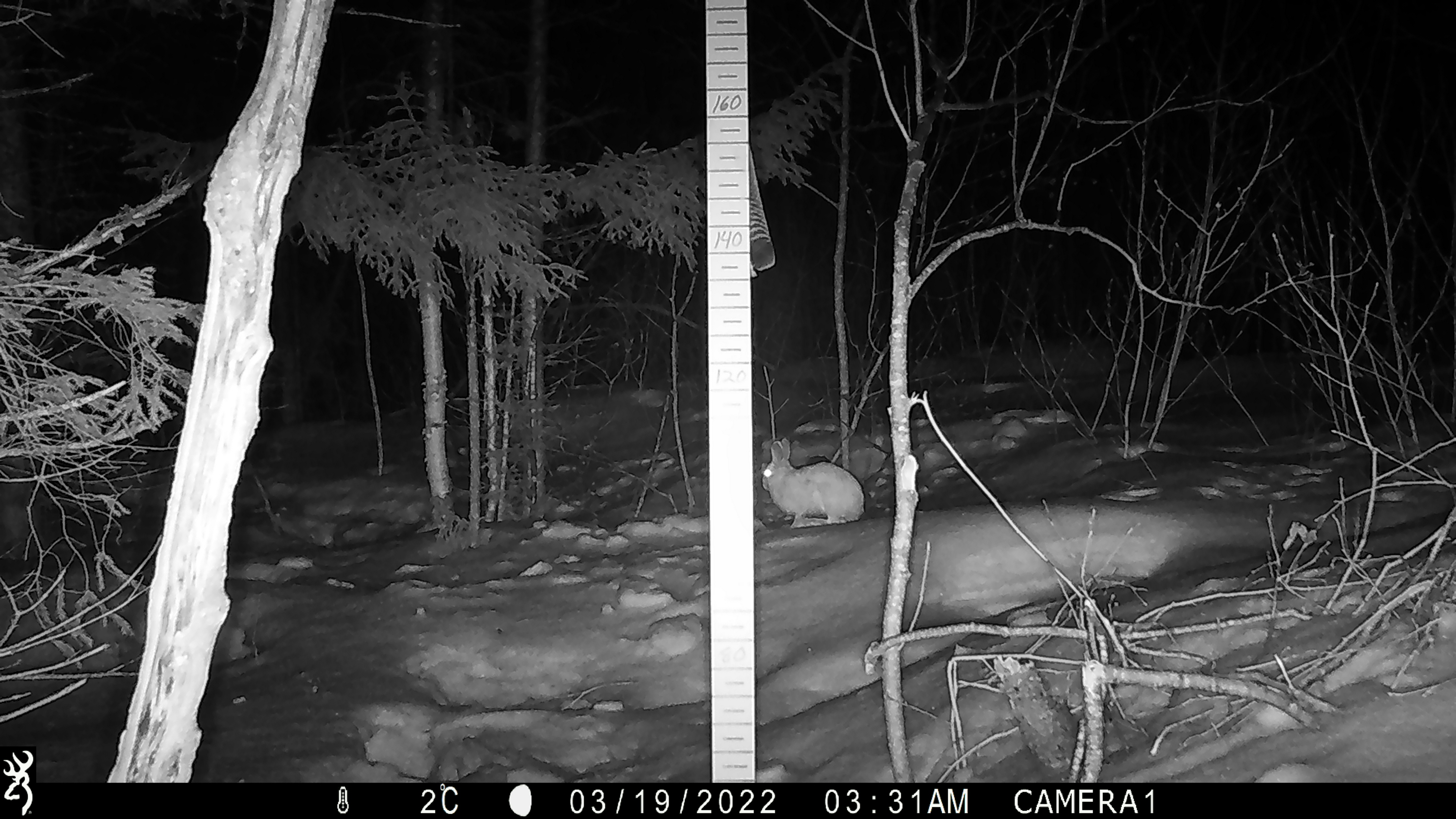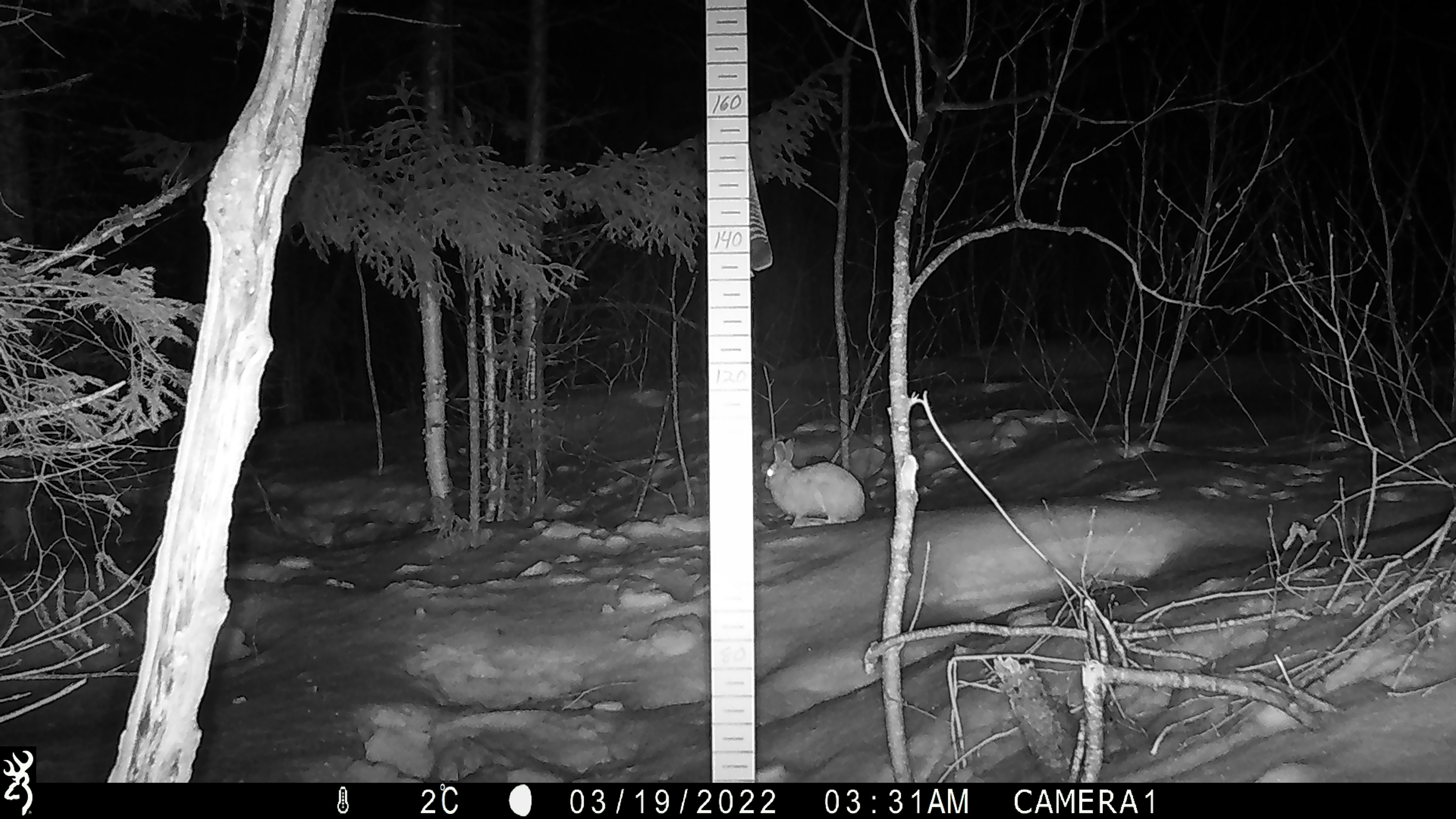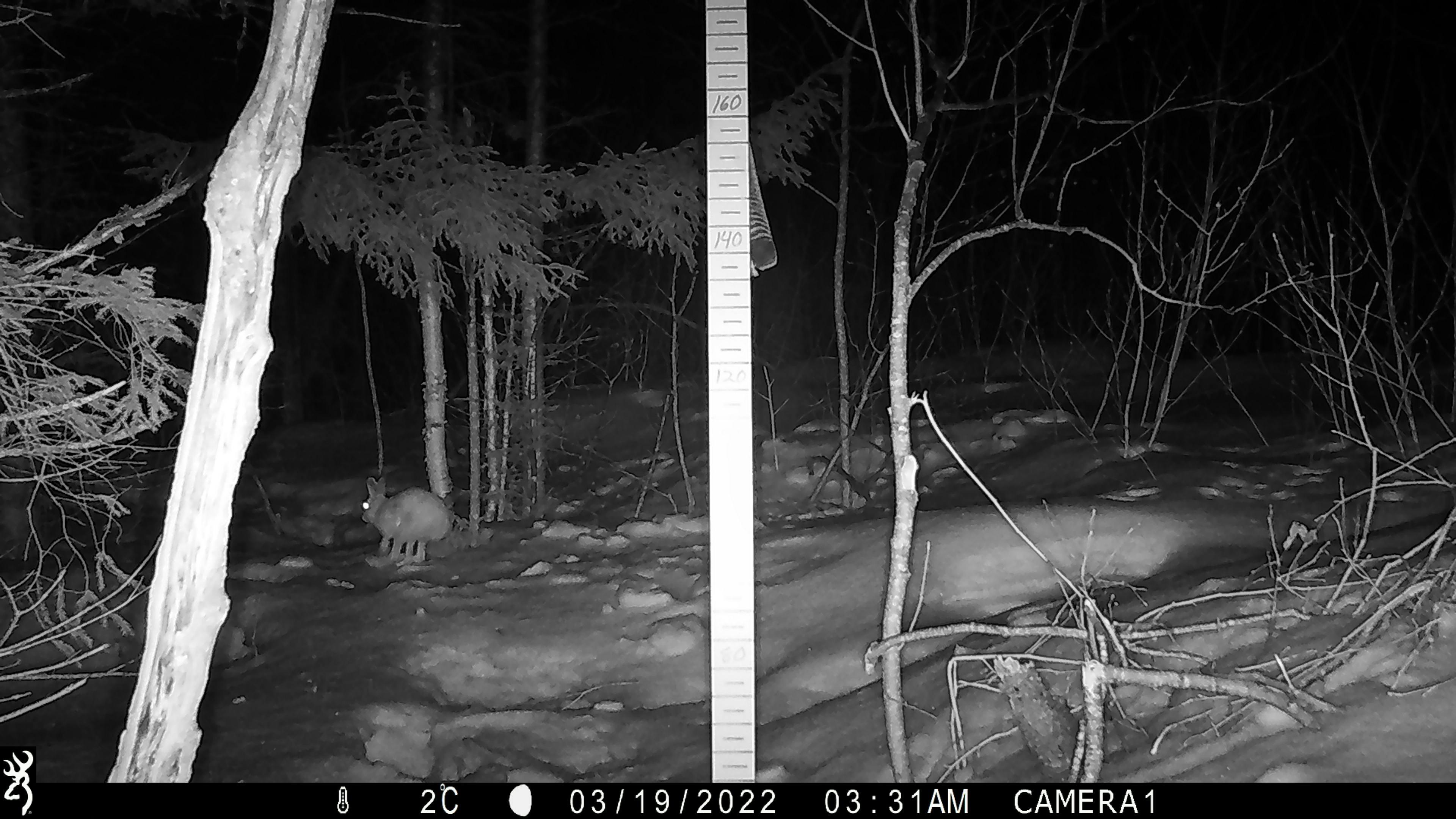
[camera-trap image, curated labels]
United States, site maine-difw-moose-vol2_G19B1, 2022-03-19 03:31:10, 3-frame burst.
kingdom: Animalia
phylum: Chordata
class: Mammalia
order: Lagomorpha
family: Leporidae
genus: Lepus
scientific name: Lepus americanus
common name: snowshoe hare